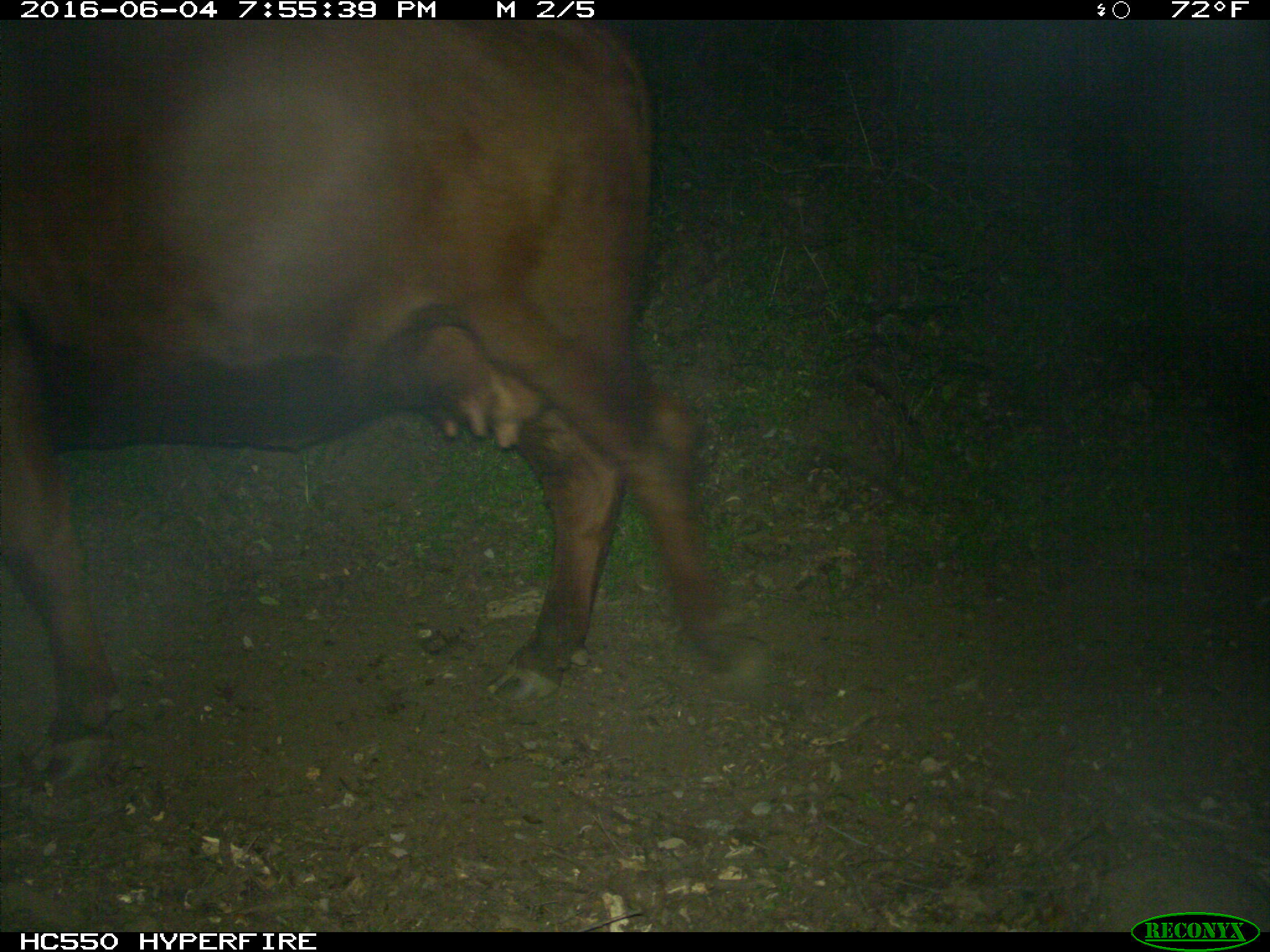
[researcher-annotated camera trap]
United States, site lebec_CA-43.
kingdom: Animalia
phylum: Chordata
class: Mammalia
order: Artiodactyla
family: Bovidae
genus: Bos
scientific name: Bos taurus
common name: domestic cow